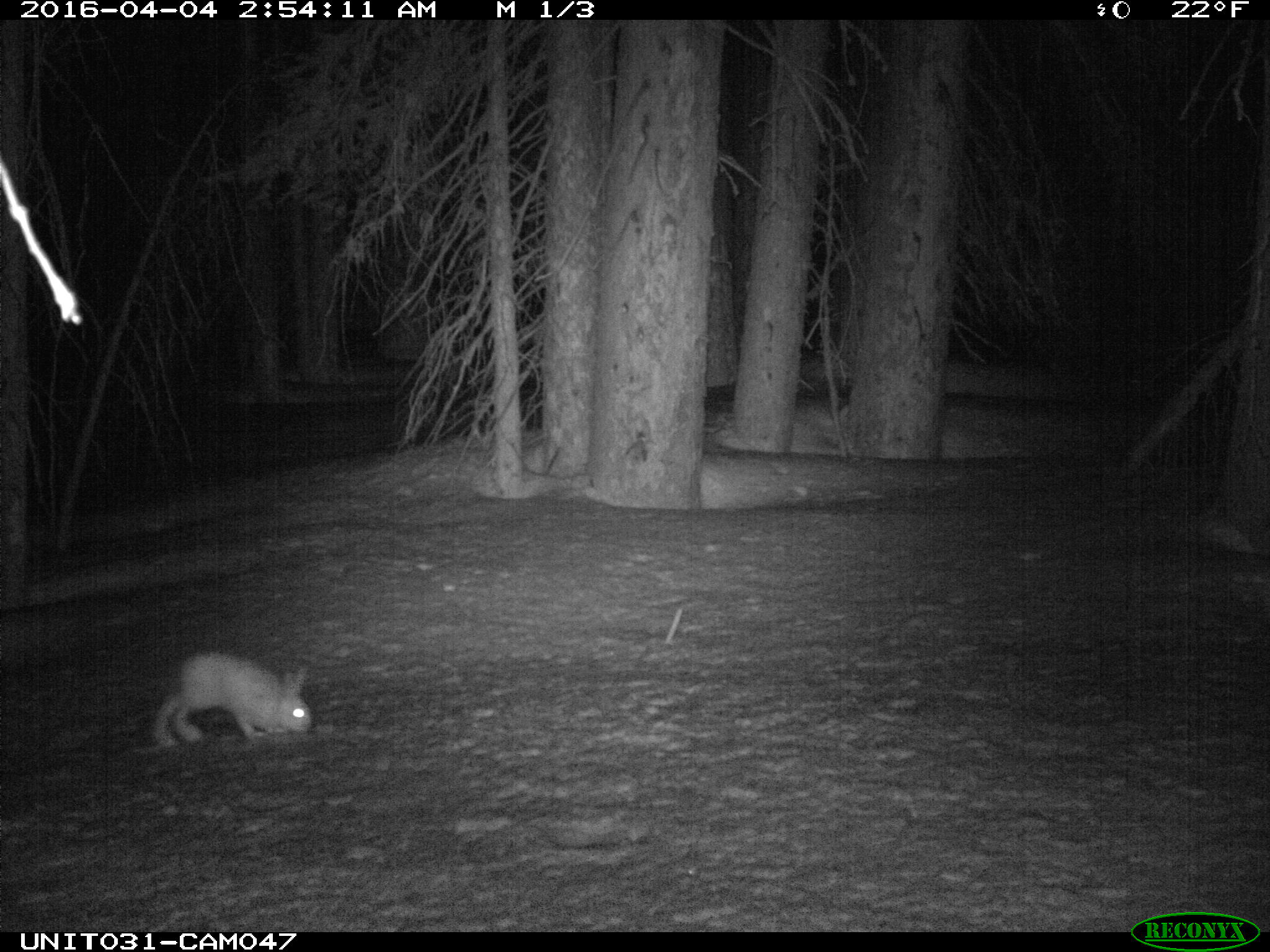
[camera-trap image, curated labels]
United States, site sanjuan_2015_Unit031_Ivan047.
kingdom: Animalia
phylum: Chordata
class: Mammalia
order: Lagomorpha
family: Leporidae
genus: Lepus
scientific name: Lepus americanus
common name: snowshoe hare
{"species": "Lepus americanus (snowshoe hare)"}